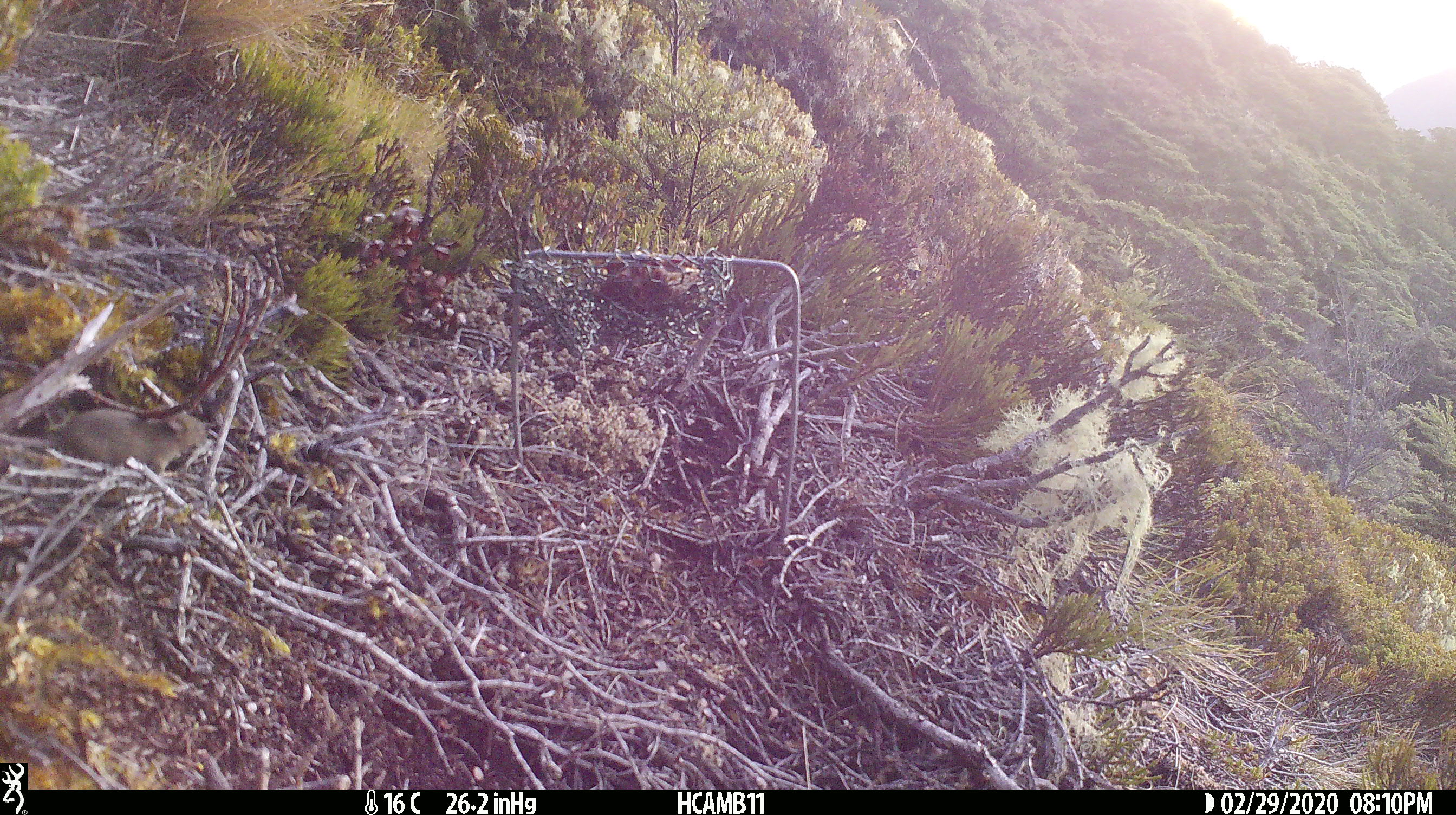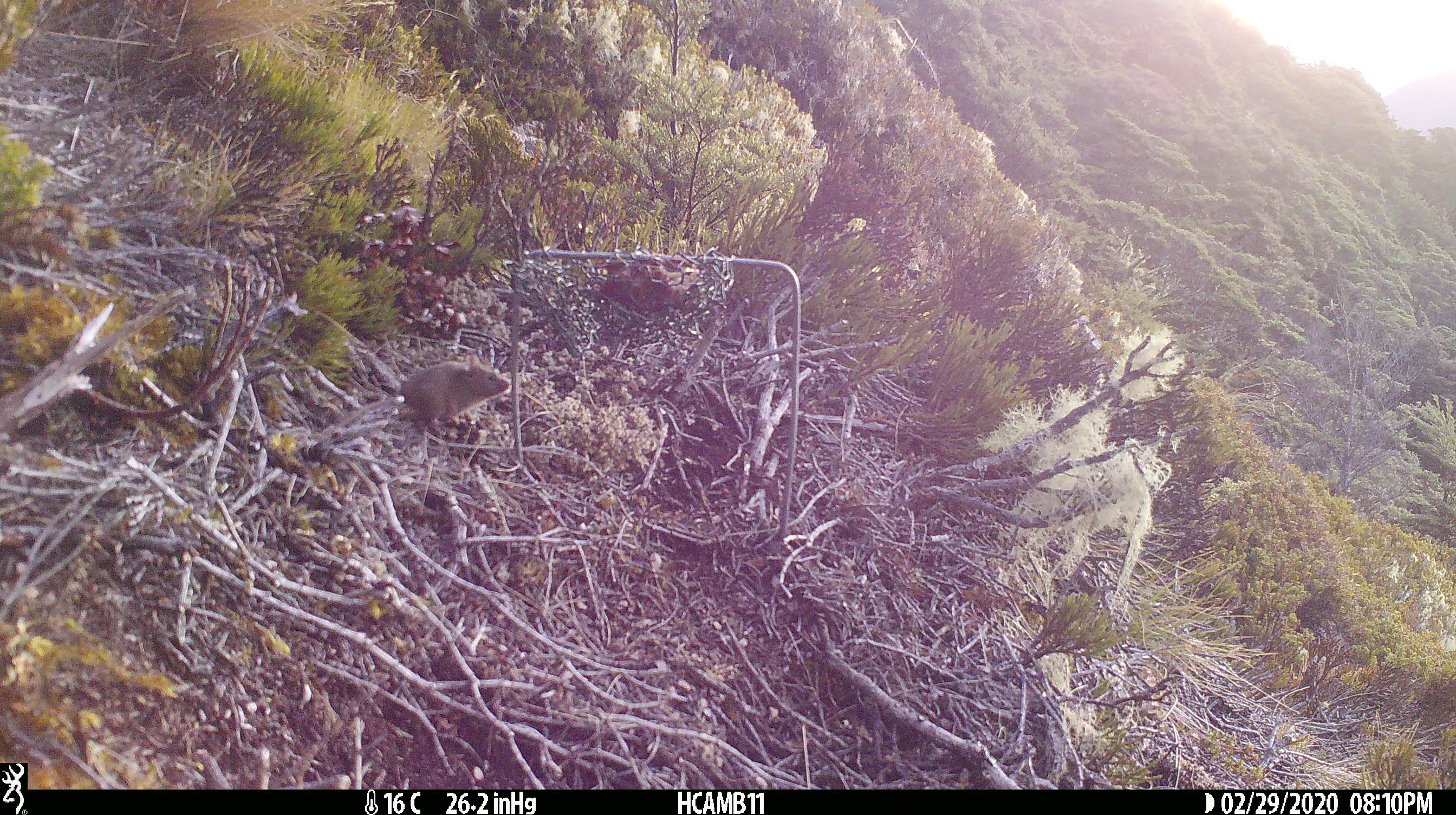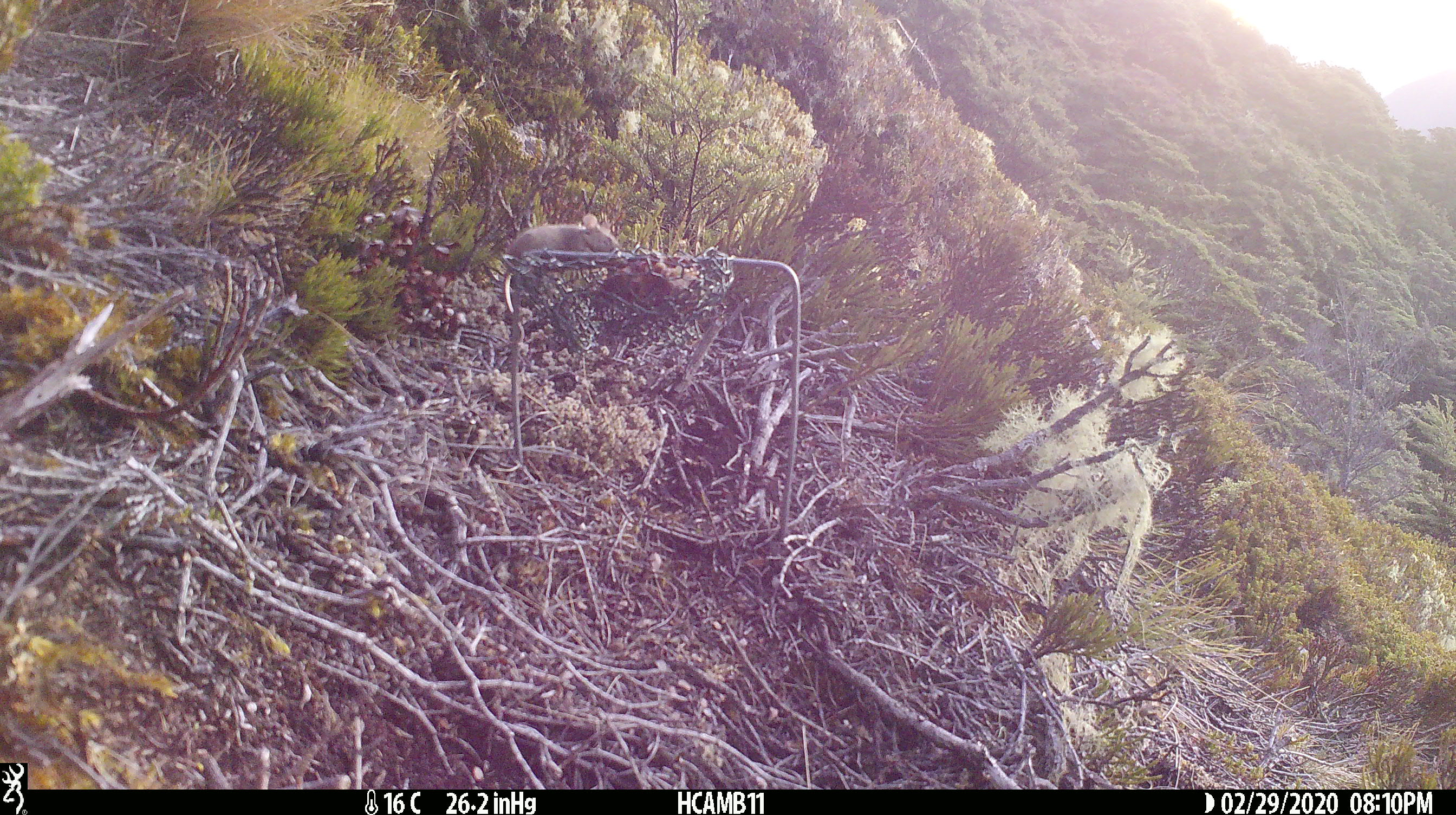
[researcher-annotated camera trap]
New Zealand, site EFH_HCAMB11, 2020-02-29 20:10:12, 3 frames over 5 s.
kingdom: Animalia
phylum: Chordata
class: Mammalia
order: Rodentia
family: Muridae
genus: Mus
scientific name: Mus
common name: mouse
Mouse (Mus).